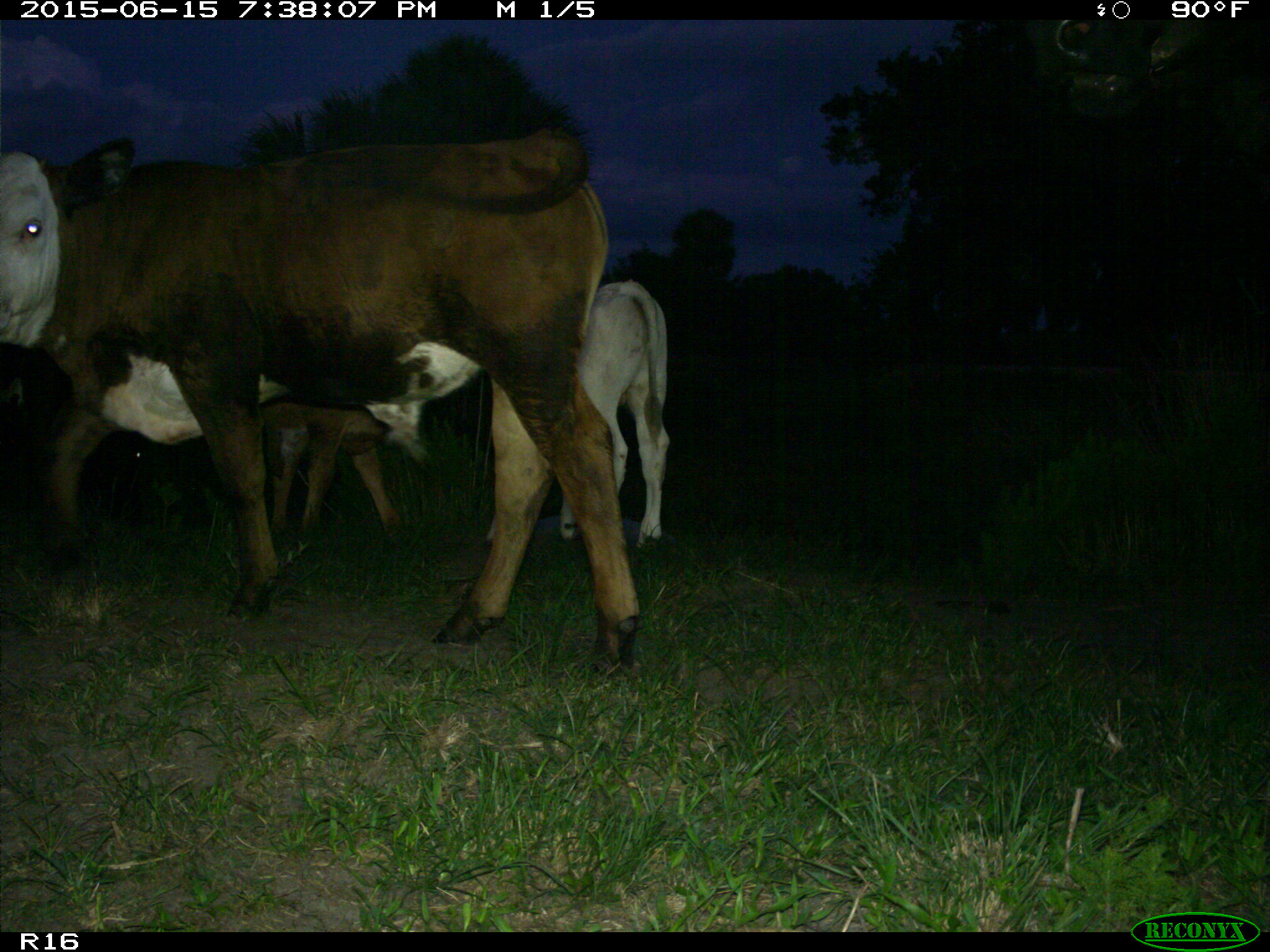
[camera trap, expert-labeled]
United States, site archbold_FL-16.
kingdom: Animalia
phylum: Chordata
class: Mammalia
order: Artiodactyla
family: Bovidae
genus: Bos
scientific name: Bos taurus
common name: domestic cow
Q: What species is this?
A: Bos taurus (domestic cow).